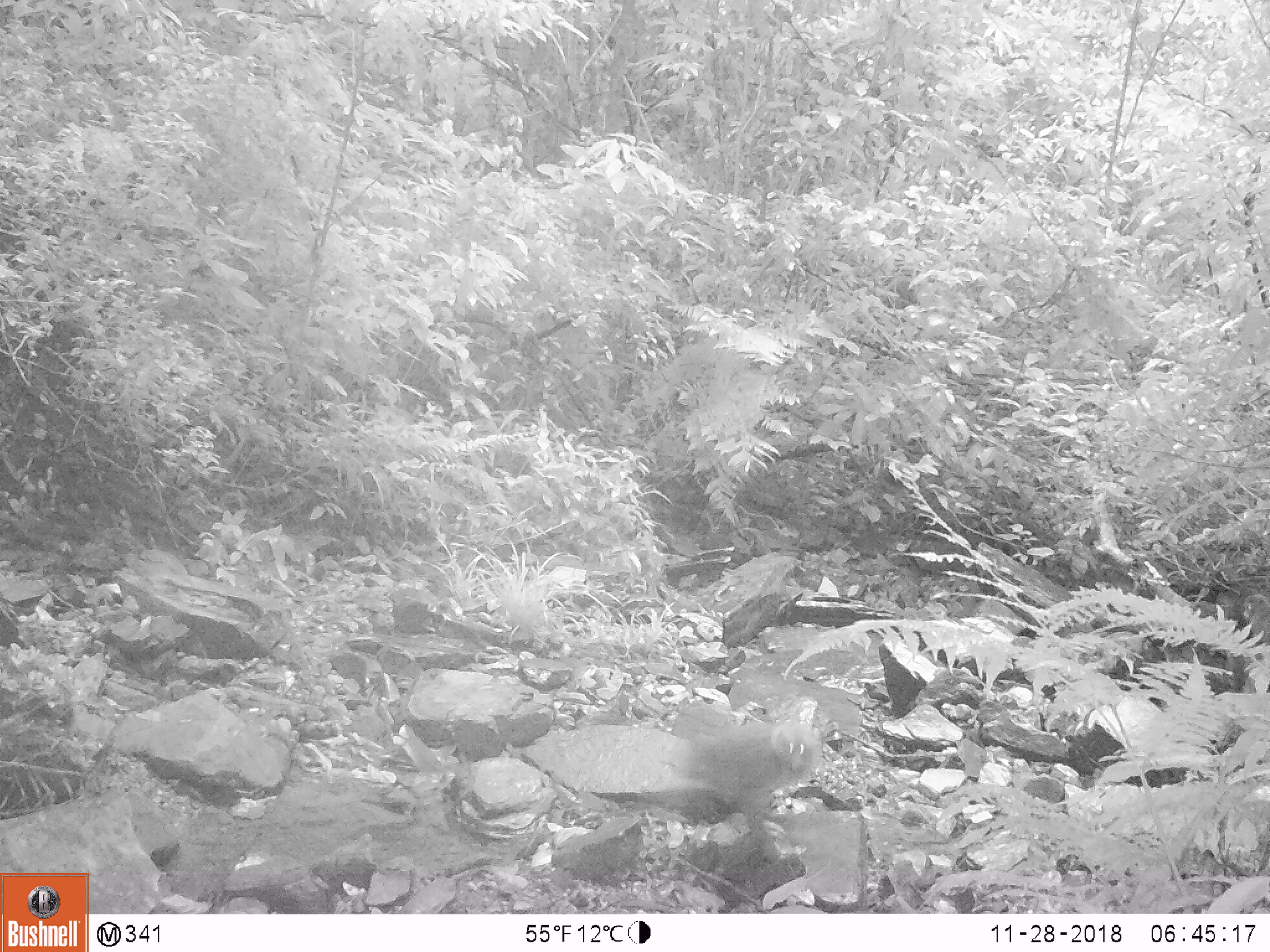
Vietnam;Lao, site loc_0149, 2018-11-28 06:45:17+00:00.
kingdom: Animalia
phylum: Chordata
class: Mammalia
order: Primates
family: Cercopithecidae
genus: Macaca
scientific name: Macaca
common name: macaques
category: assam or rhesus macaque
Assam or rhesus macaque (macaques) (Macaca). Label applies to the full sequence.